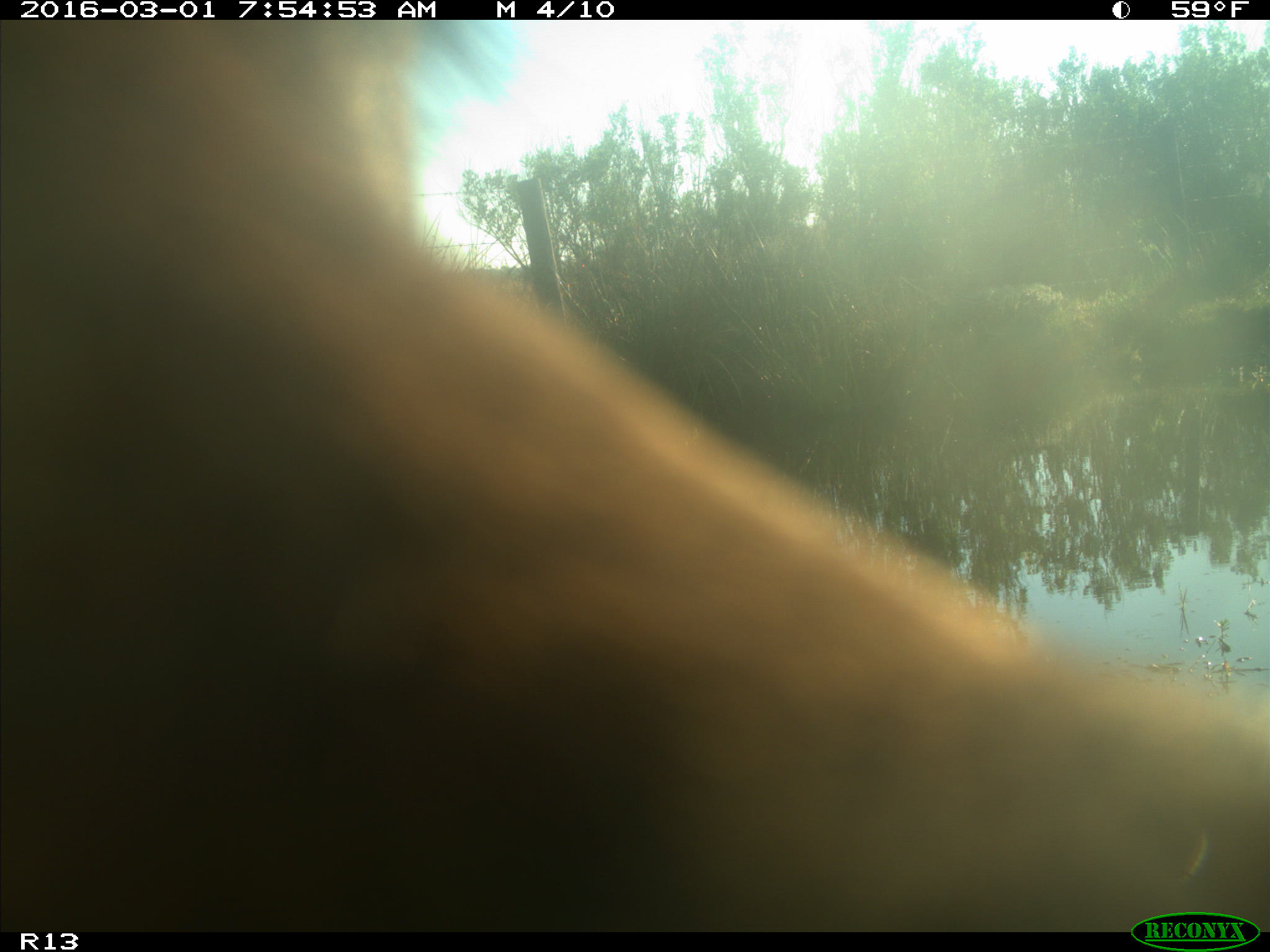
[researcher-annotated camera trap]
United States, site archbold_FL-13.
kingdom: Animalia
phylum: Chordata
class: Mammalia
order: Artiodactyla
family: Bovidae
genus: Bos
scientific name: Bos taurus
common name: domestic cow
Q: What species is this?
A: Bos taurus (domestic cow).